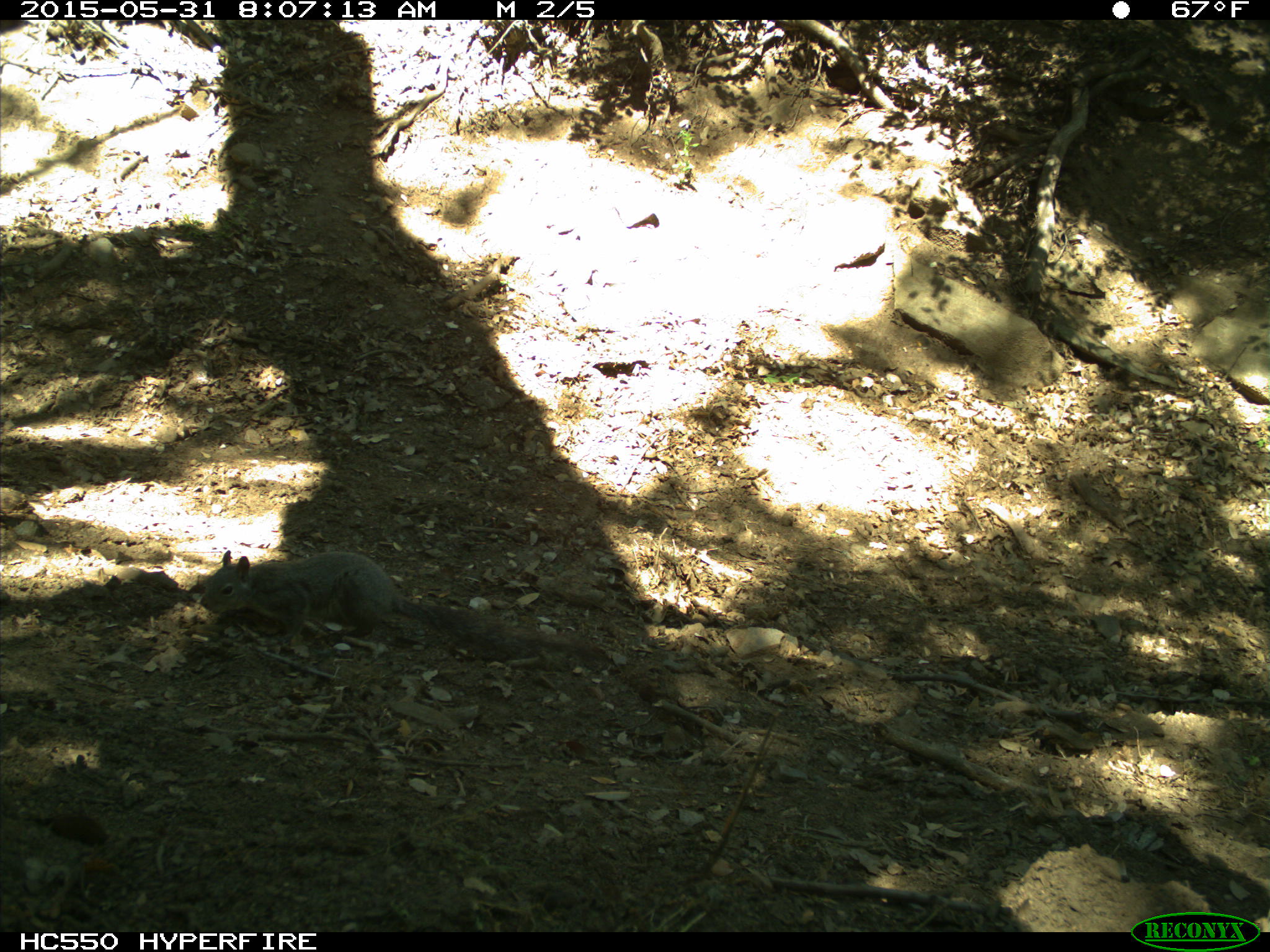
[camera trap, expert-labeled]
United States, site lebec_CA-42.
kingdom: Animalia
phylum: Chordata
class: Mammalia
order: Rodentia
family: Sciuridae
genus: Sciurus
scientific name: Sciurus carolinensis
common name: eastern gray squirrel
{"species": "Sciurus carolinensis (eastern gray squirrel)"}